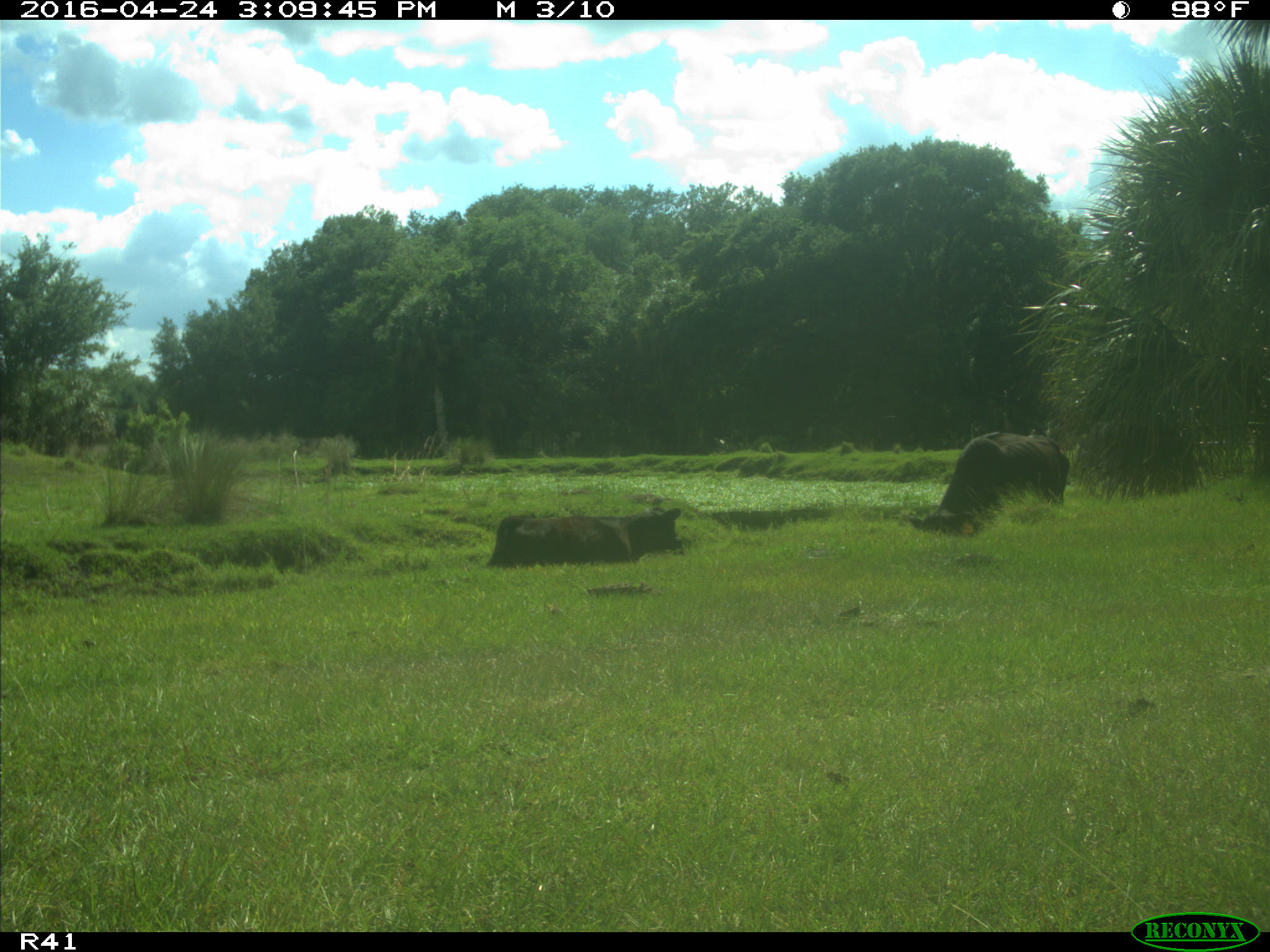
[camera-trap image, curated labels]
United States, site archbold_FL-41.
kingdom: Animalia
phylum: Chordata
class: Mammalia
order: Artiodactyla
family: Bovidae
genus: Bos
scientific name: Bos taurus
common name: domestic cow